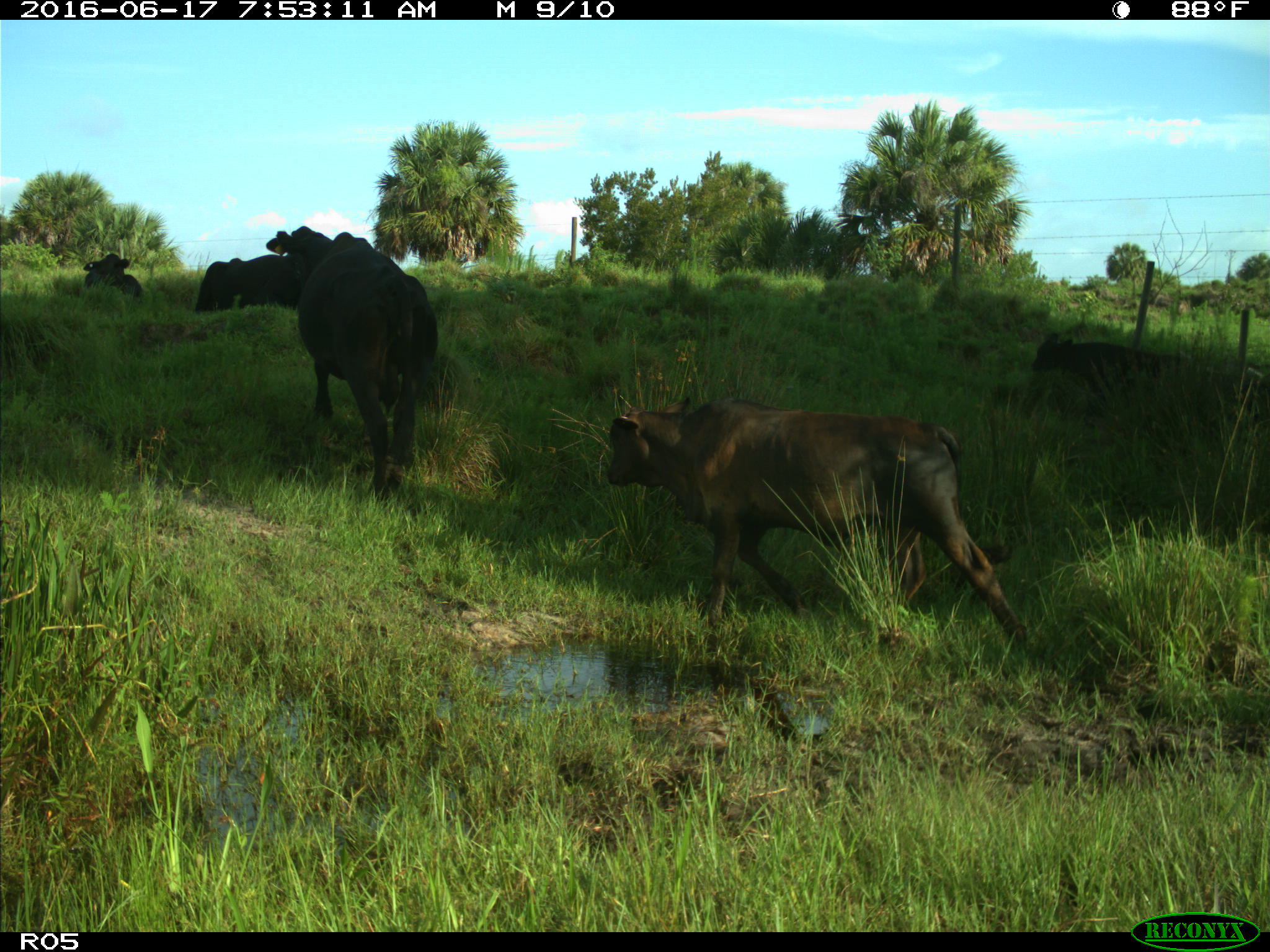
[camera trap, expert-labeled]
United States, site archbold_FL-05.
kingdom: Animalia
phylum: Chordata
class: Mammalia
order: Artiodactyla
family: Bovidae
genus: Bos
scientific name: Bos taurus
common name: domestic cow